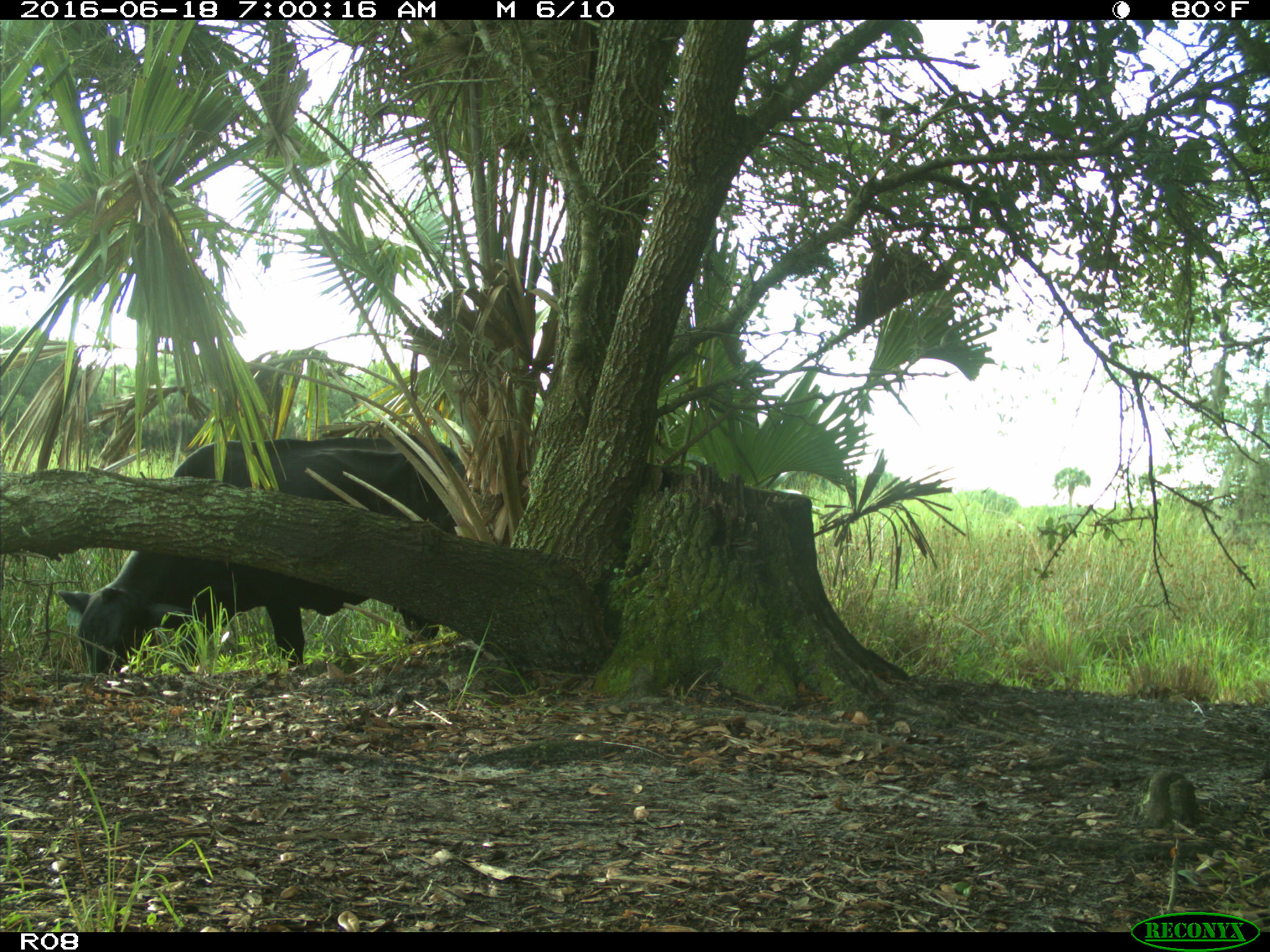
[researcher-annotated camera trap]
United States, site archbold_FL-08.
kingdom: Animalia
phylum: Chordata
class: Mammalia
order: Artiodactyla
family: Bovidae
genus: Bos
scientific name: Bos taurus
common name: domestic cow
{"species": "Bos taurus (domestic cow)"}